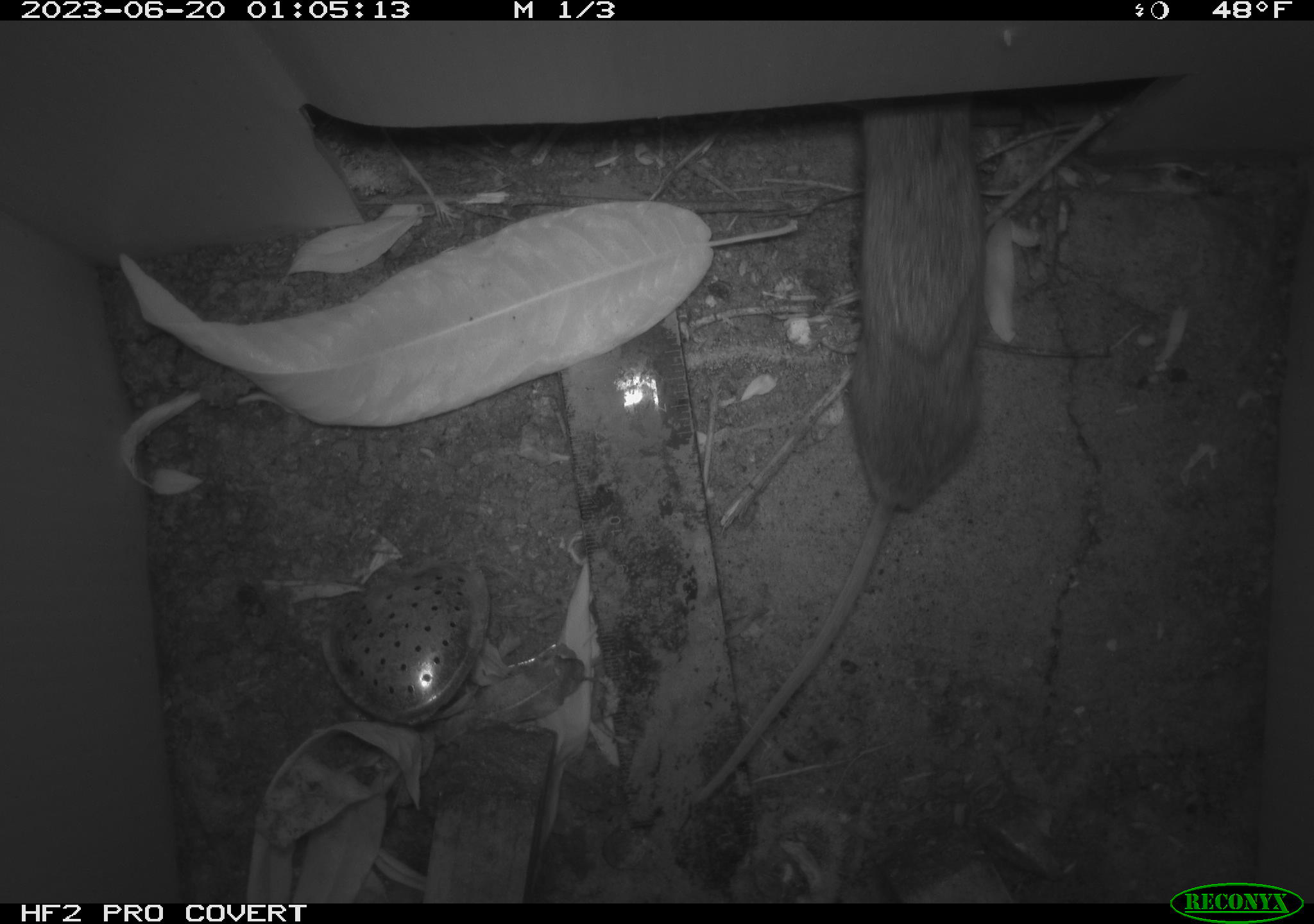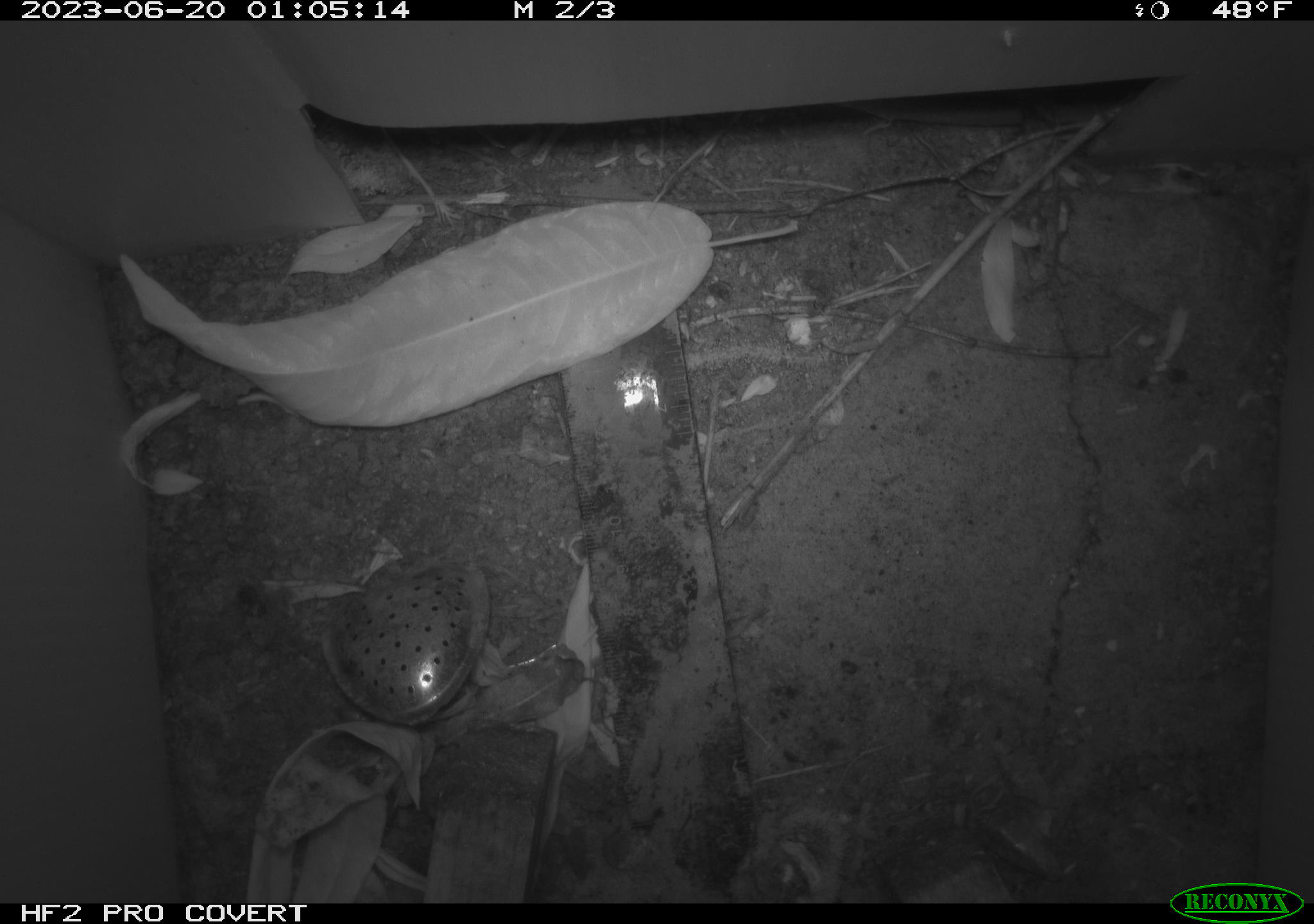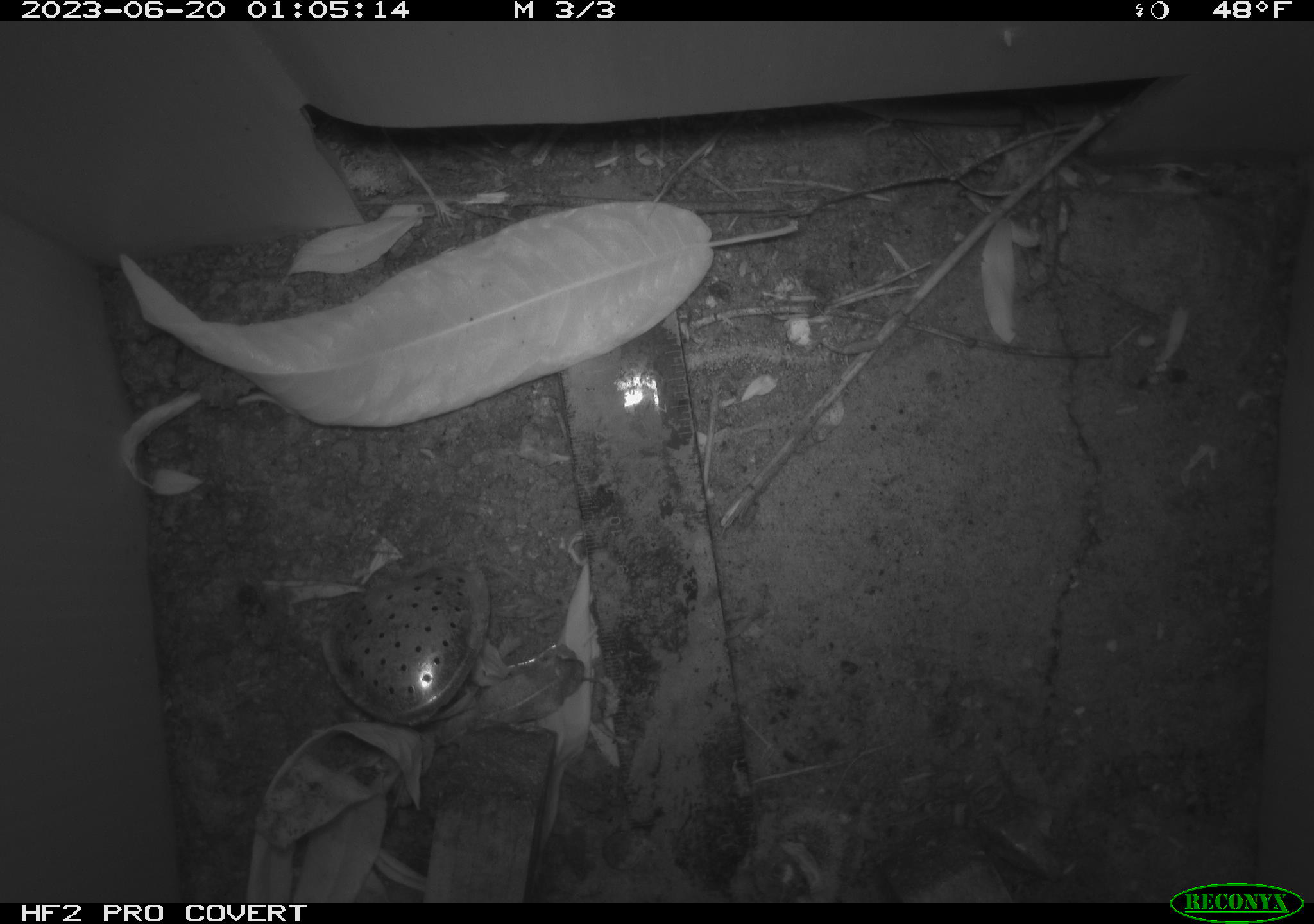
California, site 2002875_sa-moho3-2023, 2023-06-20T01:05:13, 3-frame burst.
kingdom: Animalia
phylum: Chordata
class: Mammalia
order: Rodentia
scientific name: Rodentia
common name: mouse species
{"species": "mouse species (Rodentia)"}